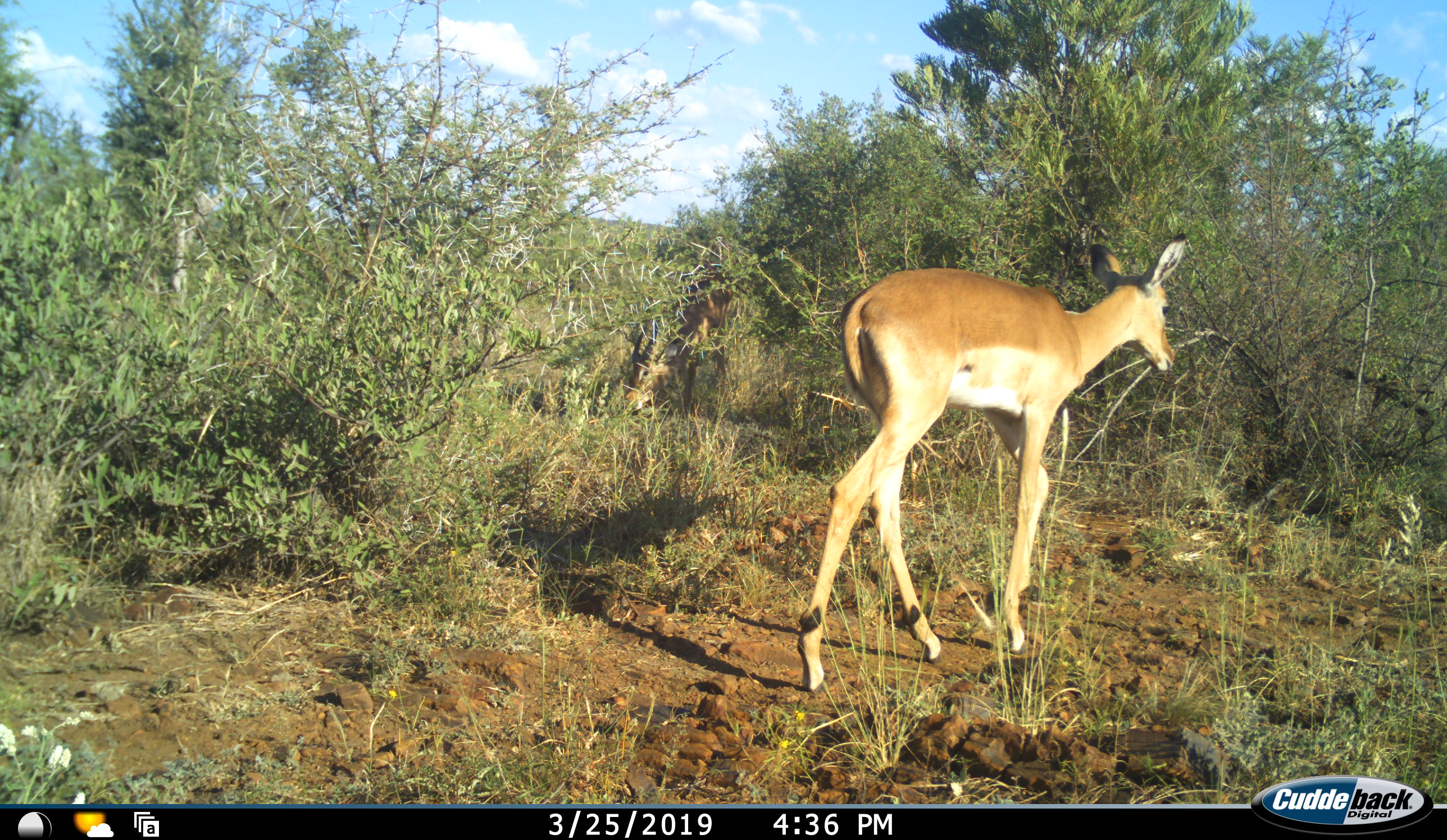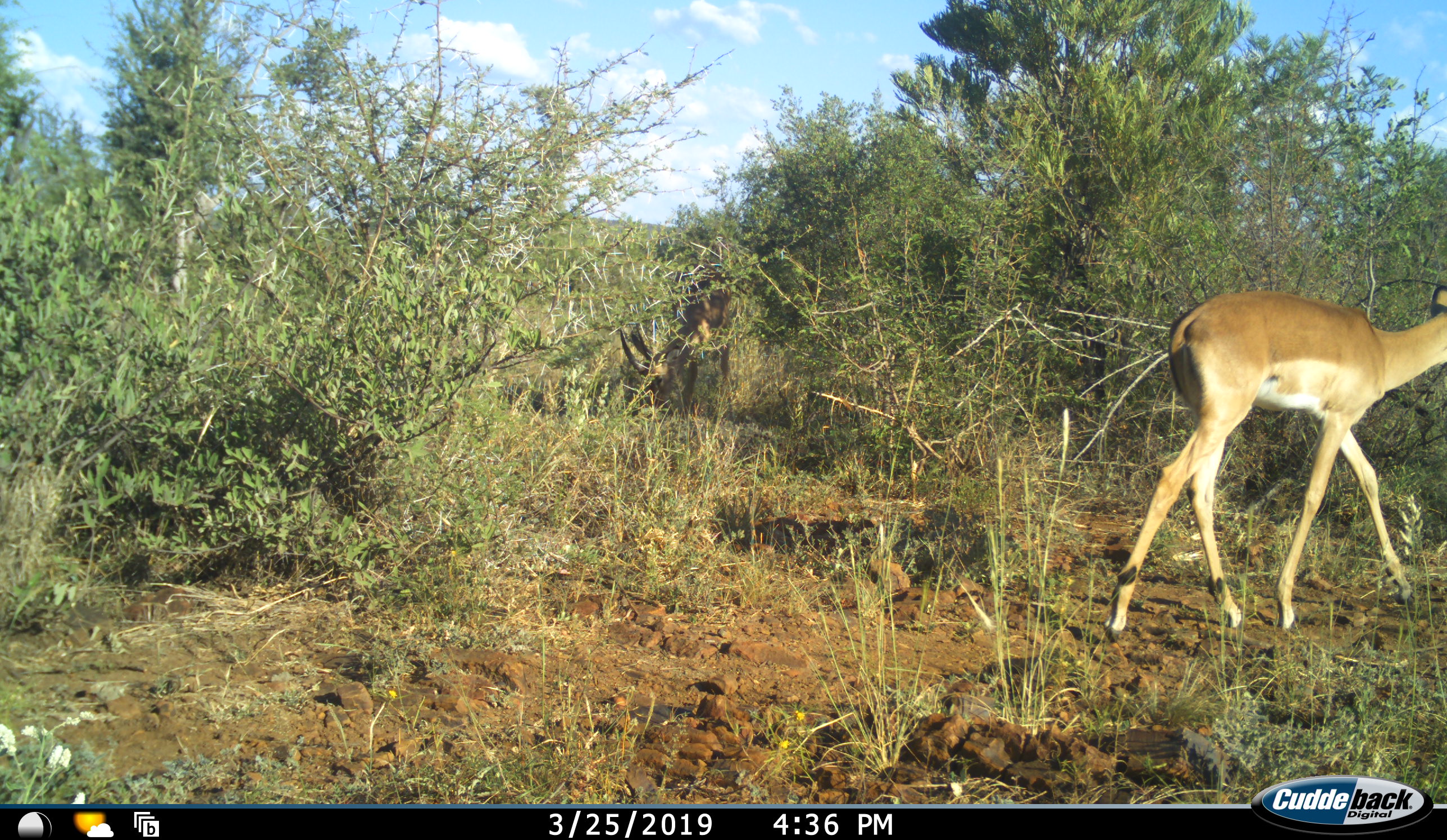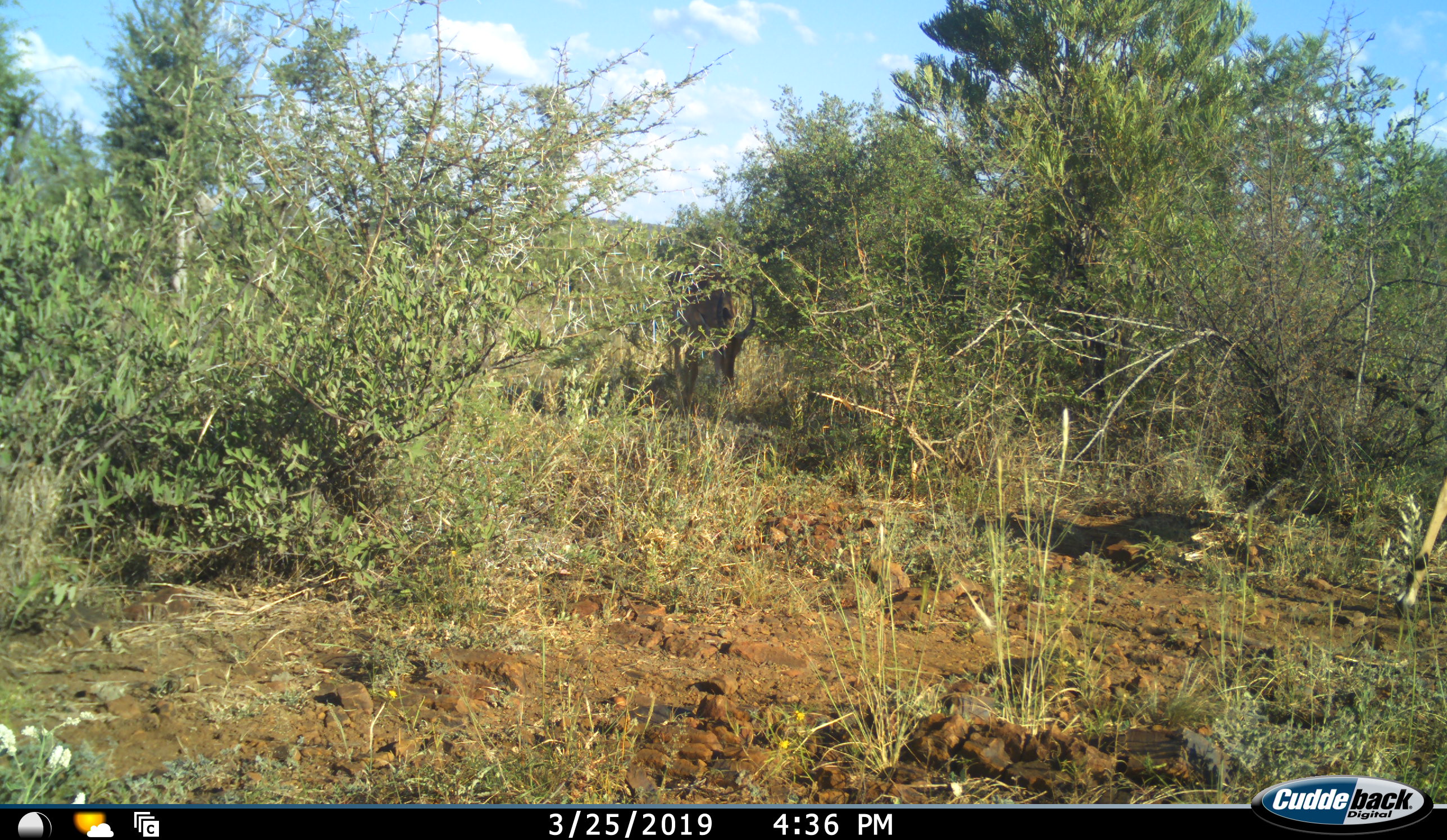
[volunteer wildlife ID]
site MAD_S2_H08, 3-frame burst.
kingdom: Animalia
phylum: Chordata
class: Mammalia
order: Artiodactyla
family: Bovidae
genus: Aepyceros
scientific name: Aepyceros melampus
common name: impala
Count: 2.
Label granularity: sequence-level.